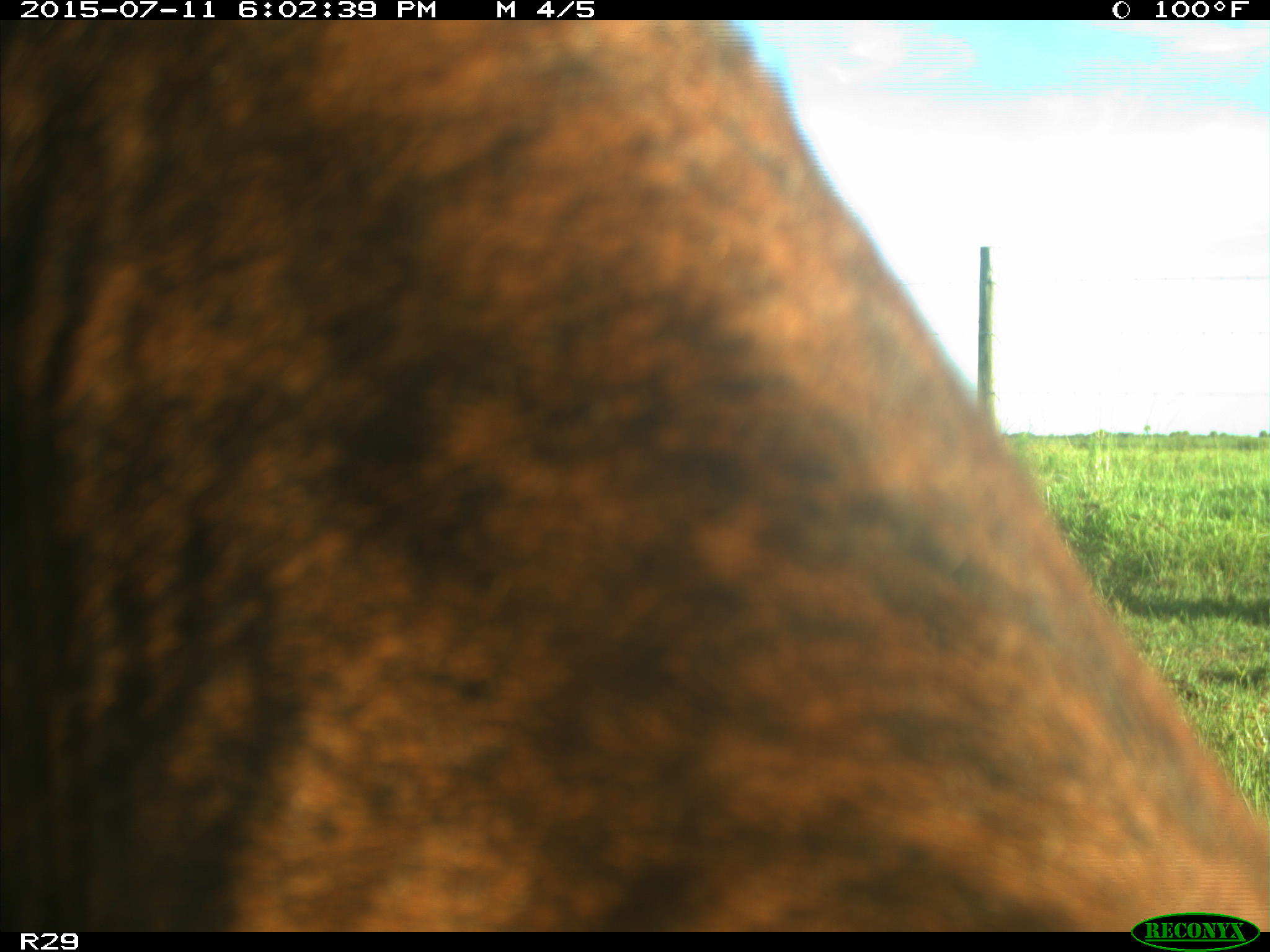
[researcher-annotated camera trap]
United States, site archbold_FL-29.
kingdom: Animalia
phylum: Chordata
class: Mammalia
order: Artiodactyla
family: Bovidae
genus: Bos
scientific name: Bos taurus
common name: domestic cow